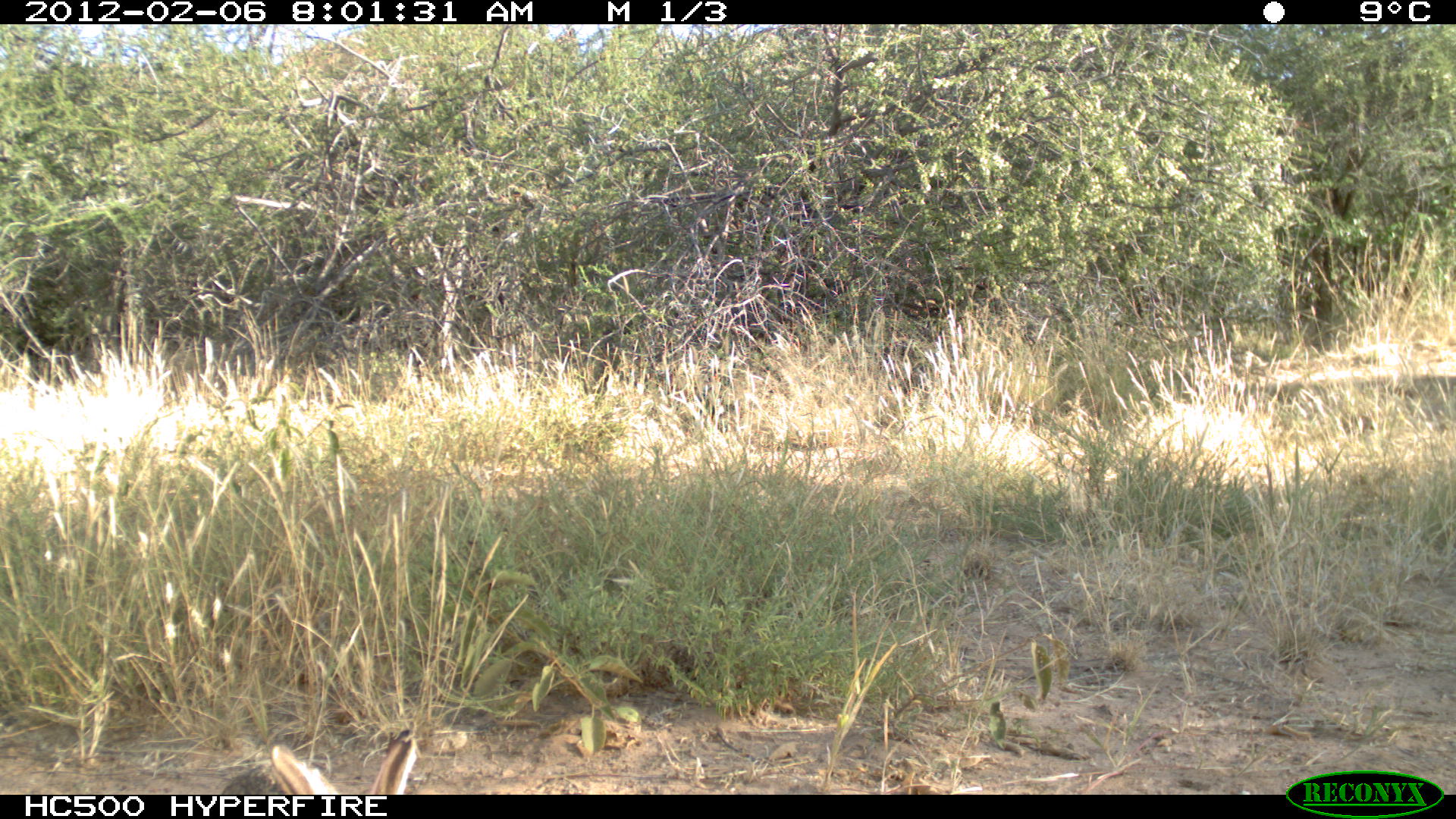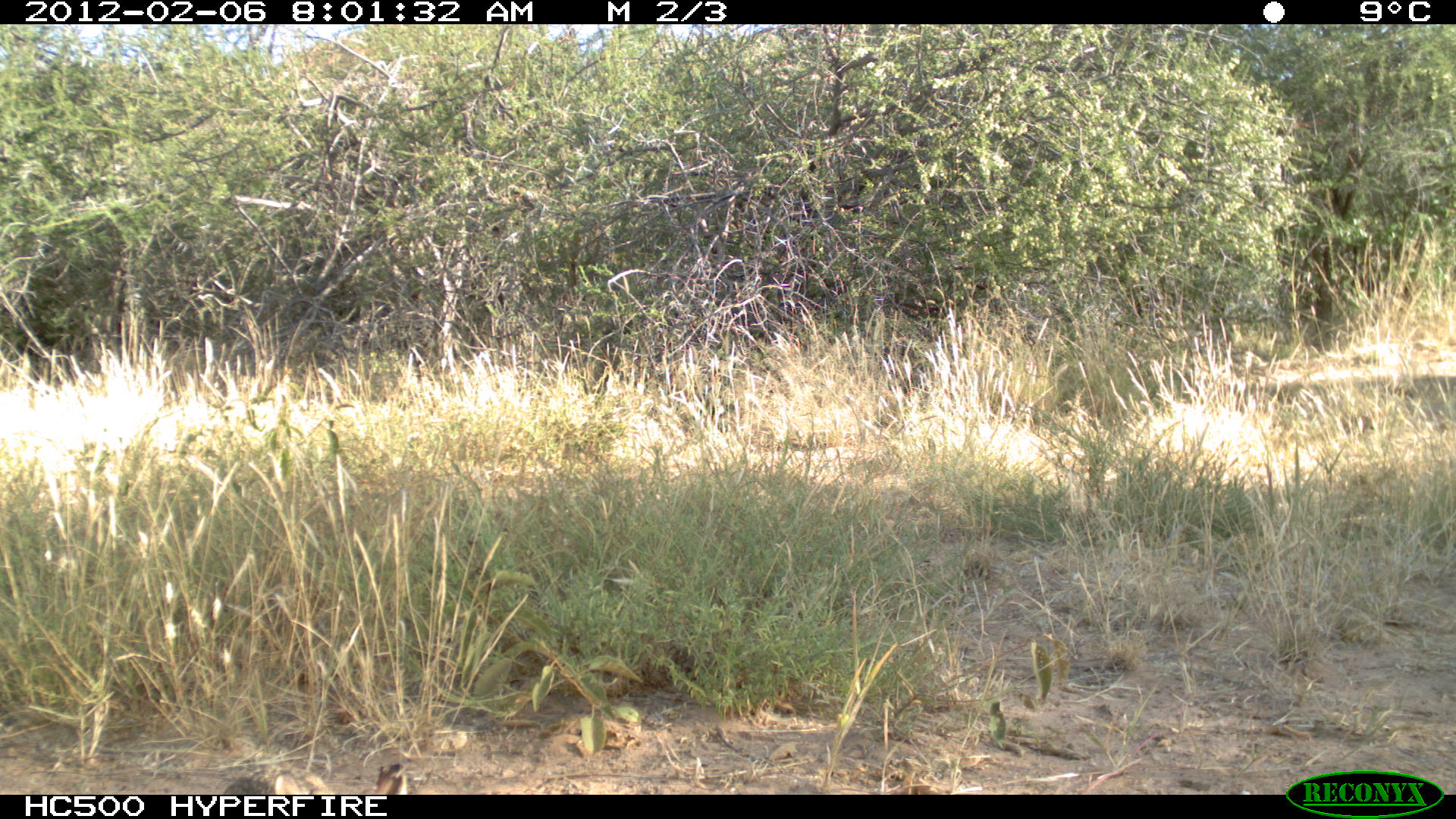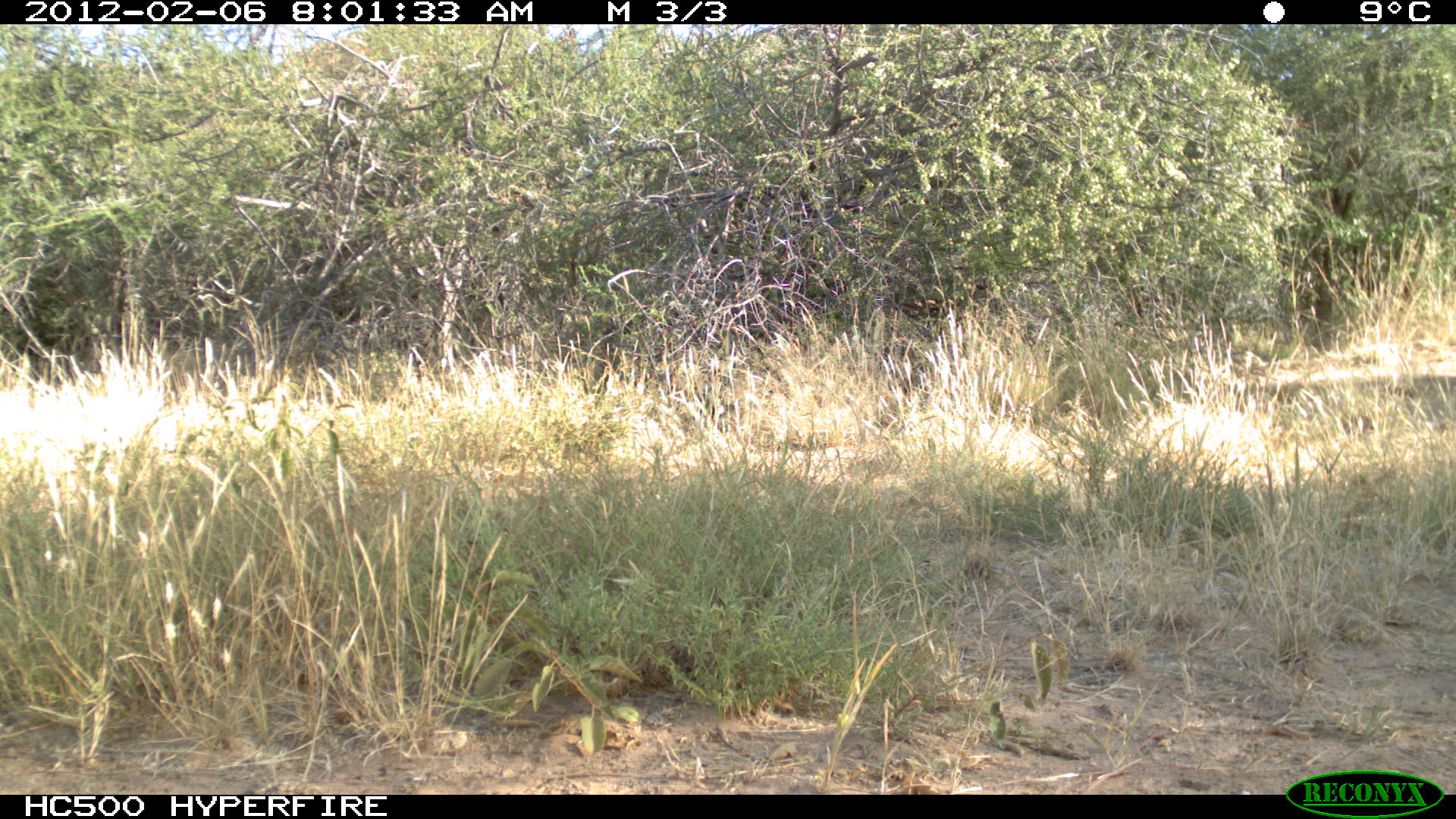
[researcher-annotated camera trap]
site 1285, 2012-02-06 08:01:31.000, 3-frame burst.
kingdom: Animalia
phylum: Chordata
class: Mammalia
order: Lagomorpha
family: Leporidae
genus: Lepus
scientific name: Lepus saxatilis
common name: scrub hare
Lepus saxatilis (scrub hare), count 1.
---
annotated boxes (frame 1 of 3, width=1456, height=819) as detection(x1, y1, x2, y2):
lepus saxatilis: detection(222, 722, 421, 790)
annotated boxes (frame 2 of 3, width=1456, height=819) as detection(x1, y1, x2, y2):
lepus saxatilis: detection(224, 760, 413, 788)